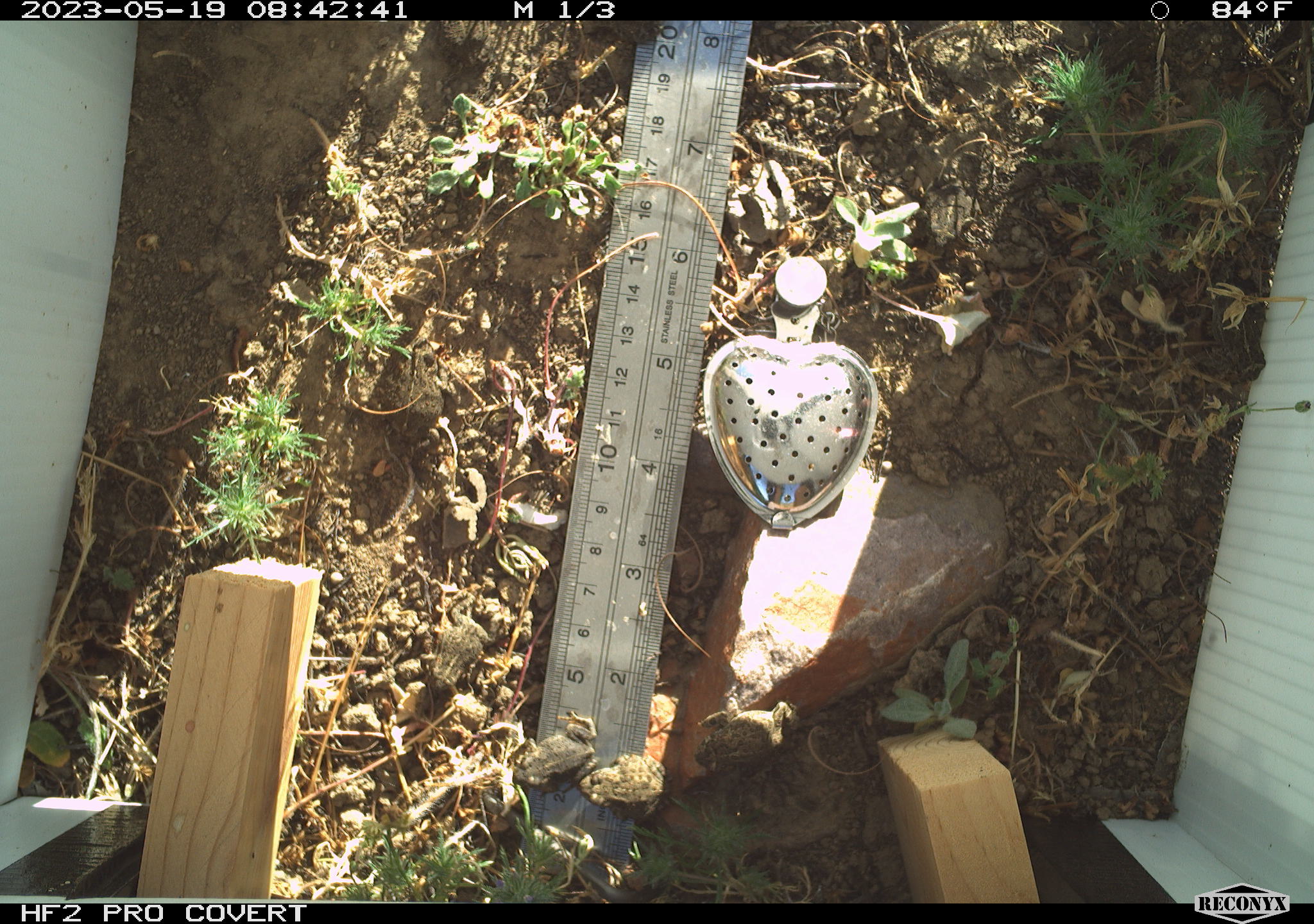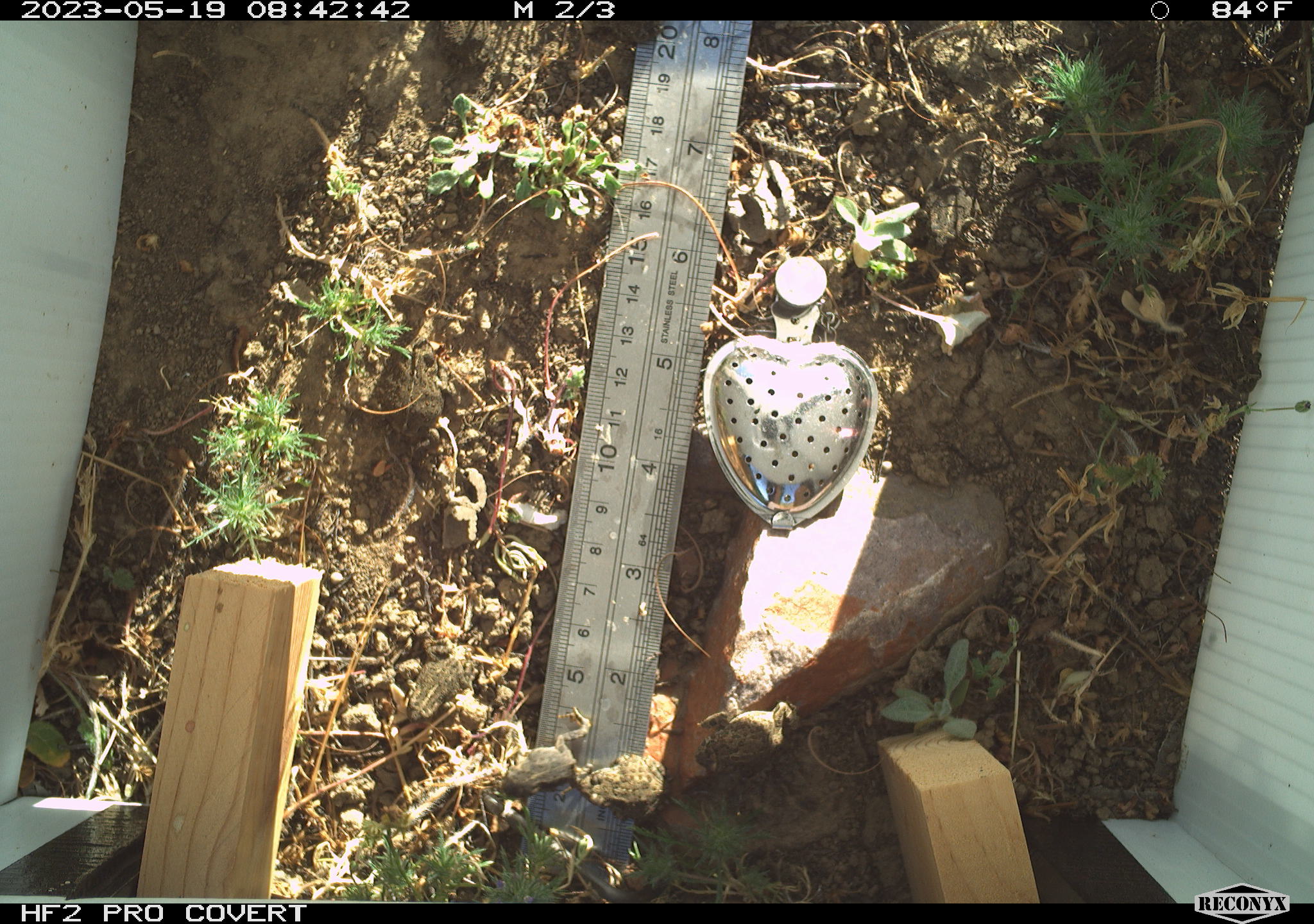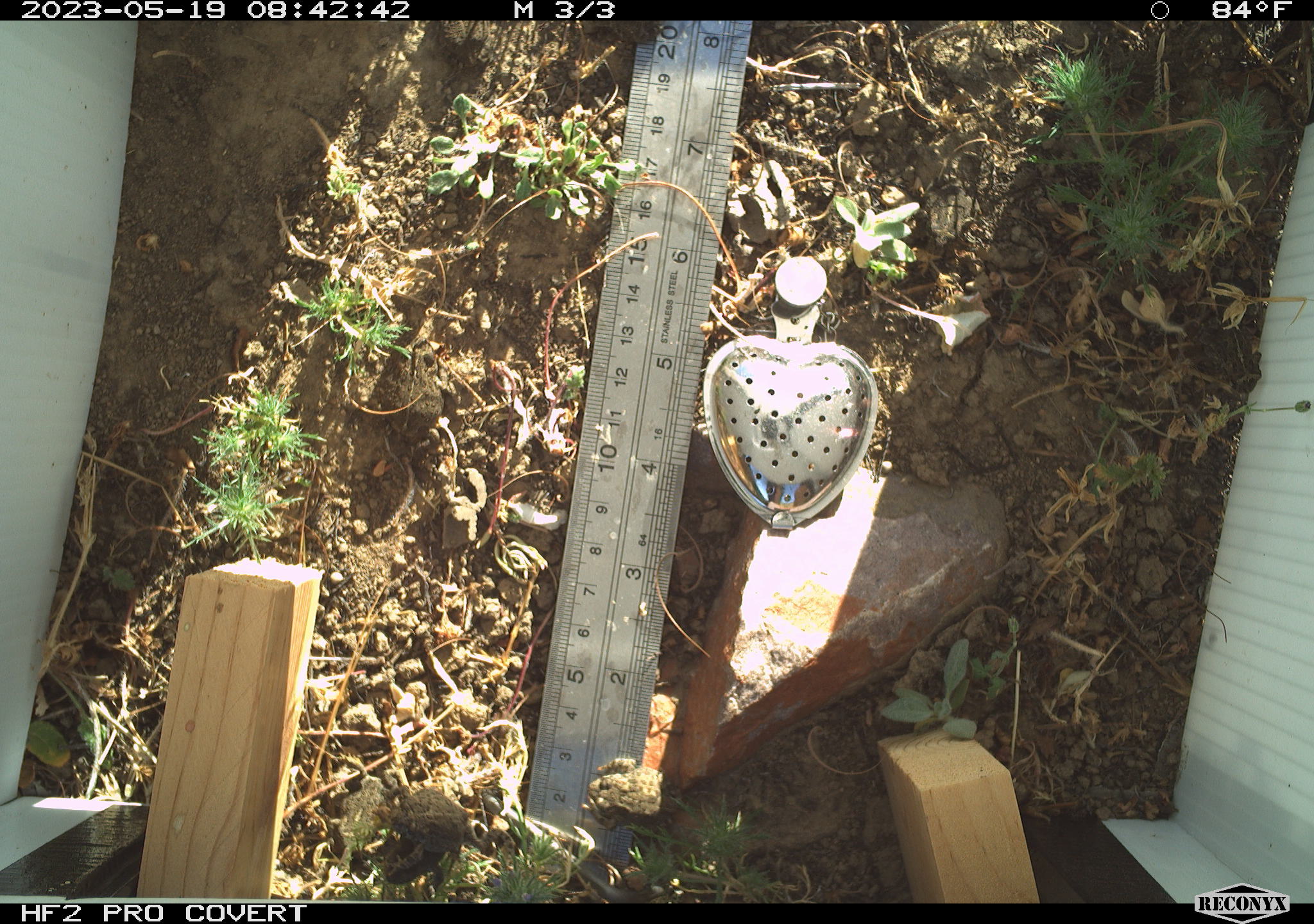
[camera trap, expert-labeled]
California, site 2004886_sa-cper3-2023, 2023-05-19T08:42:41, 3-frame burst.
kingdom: Animalia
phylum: Chordata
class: Amphibia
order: Anura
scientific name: Anura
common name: frogs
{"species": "frogs (Anura)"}